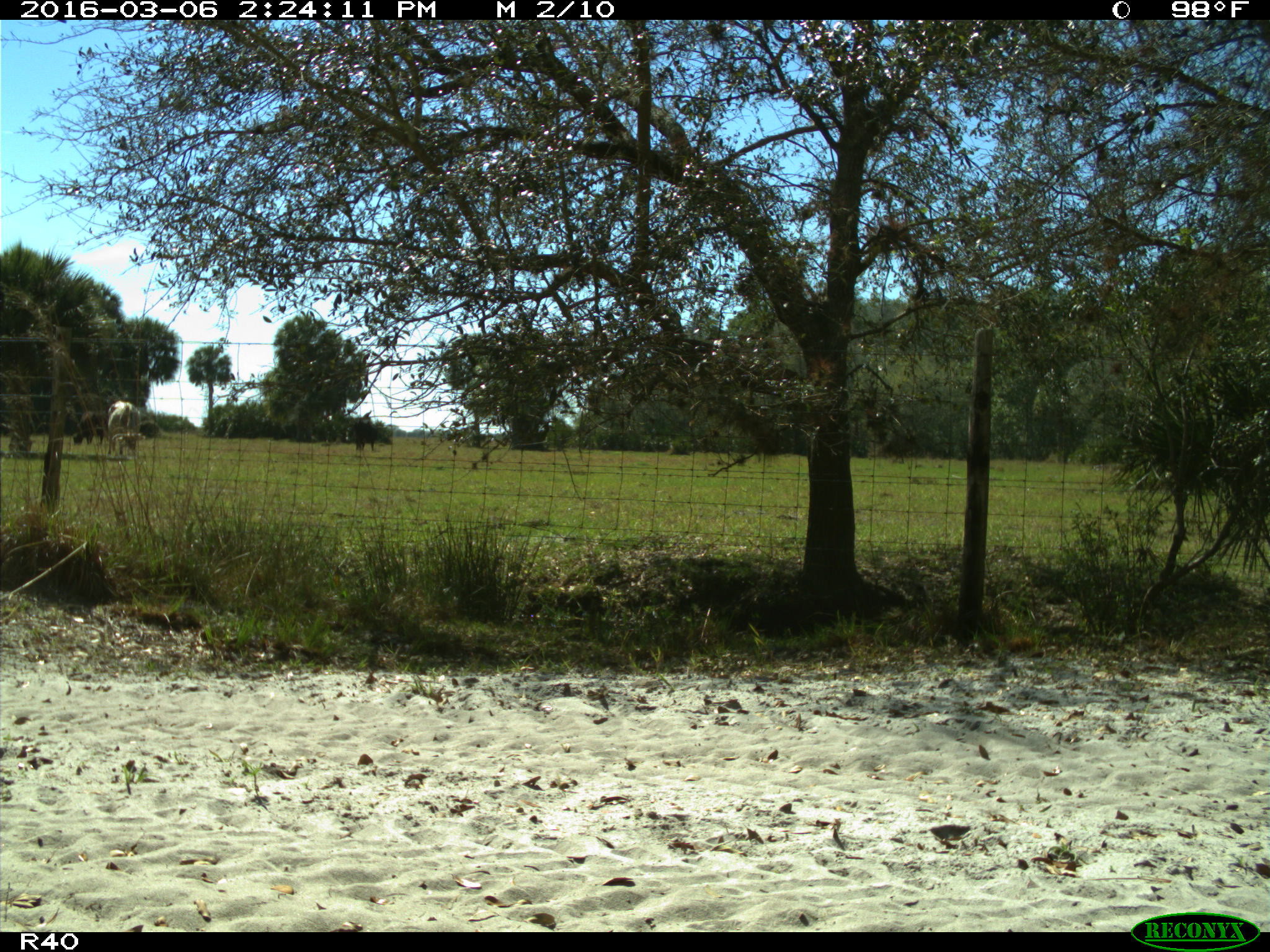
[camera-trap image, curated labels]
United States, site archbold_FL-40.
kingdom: Animalia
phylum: Chordata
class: Mammalia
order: Artiodactyla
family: Bovidae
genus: Bos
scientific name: Bos taurus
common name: domestic cow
Bos taurus (domestic cow).